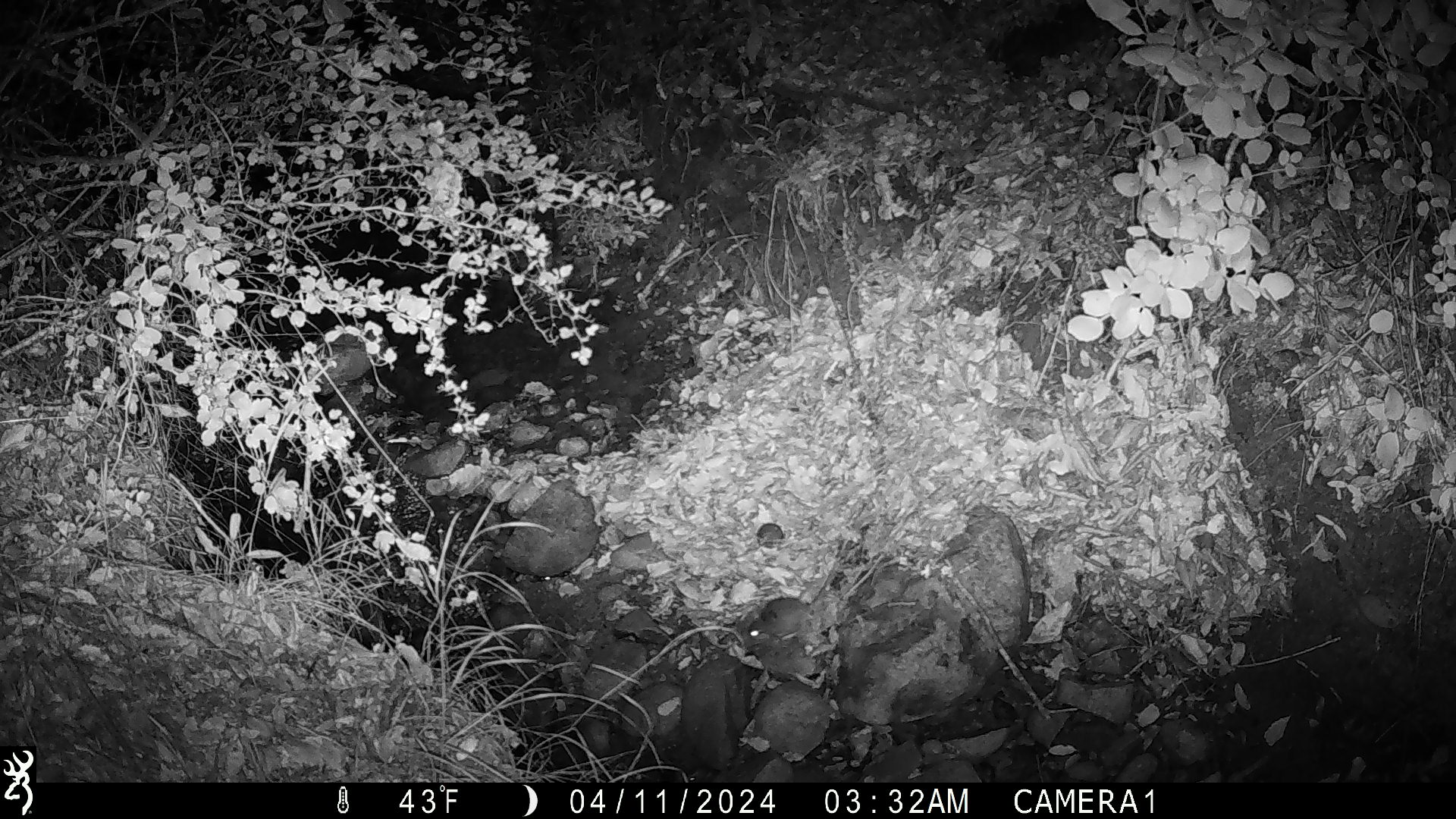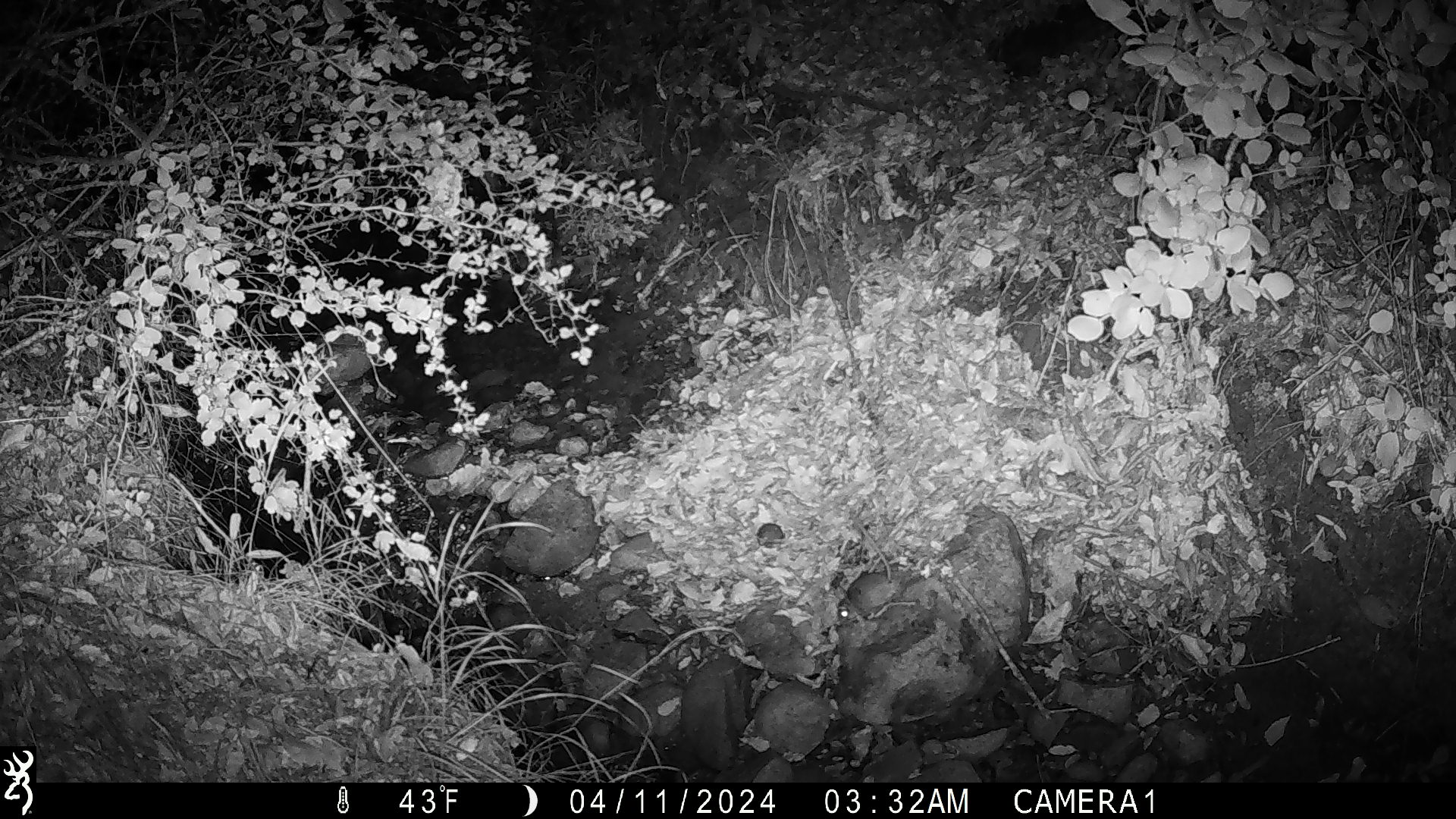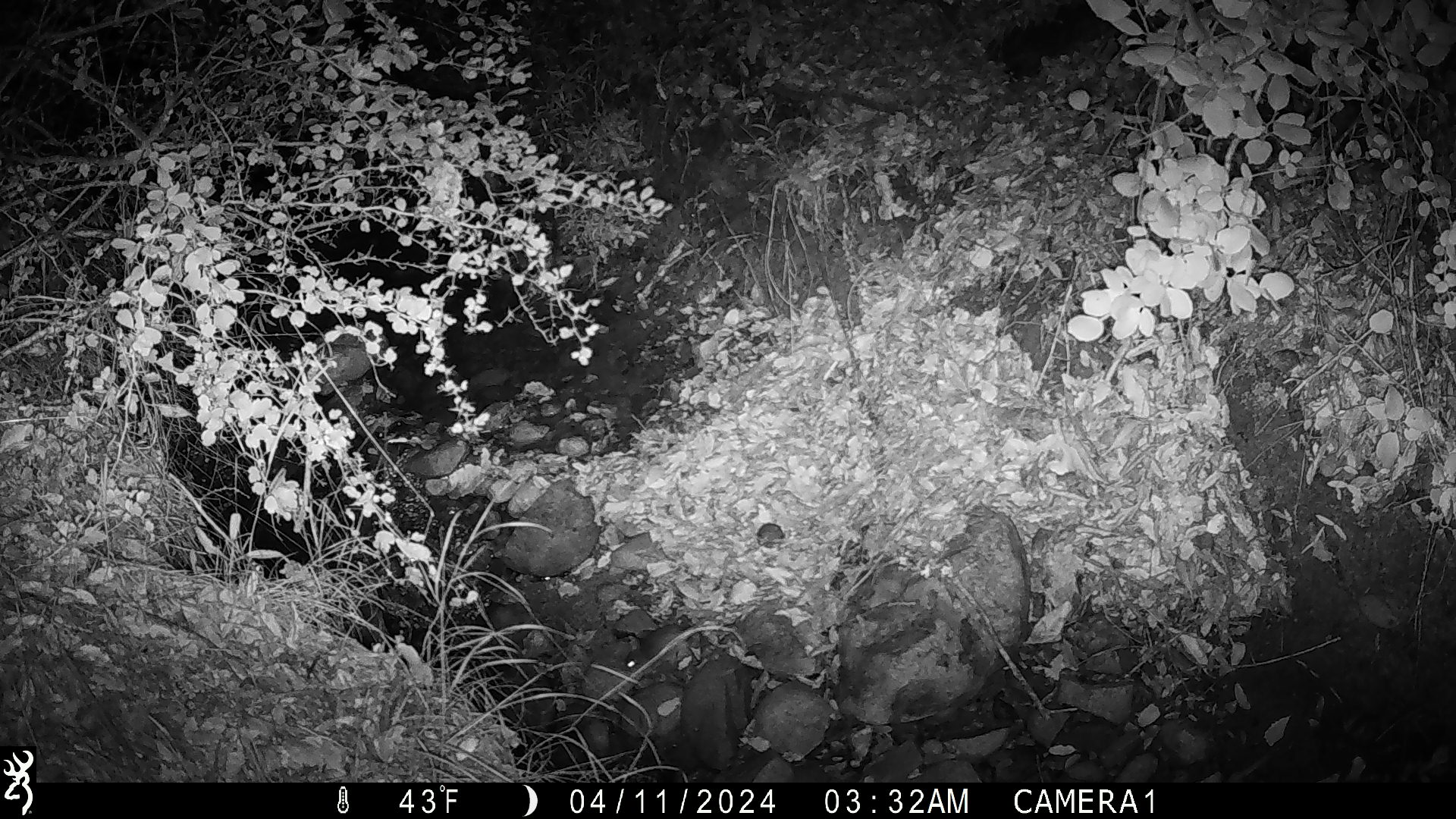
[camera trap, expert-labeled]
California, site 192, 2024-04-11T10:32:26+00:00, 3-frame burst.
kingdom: Animalia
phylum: Chordata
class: Mammalia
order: Rodentia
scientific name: Rodentia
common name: mouse or rat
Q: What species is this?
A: Mouse or rat (Rodentia).